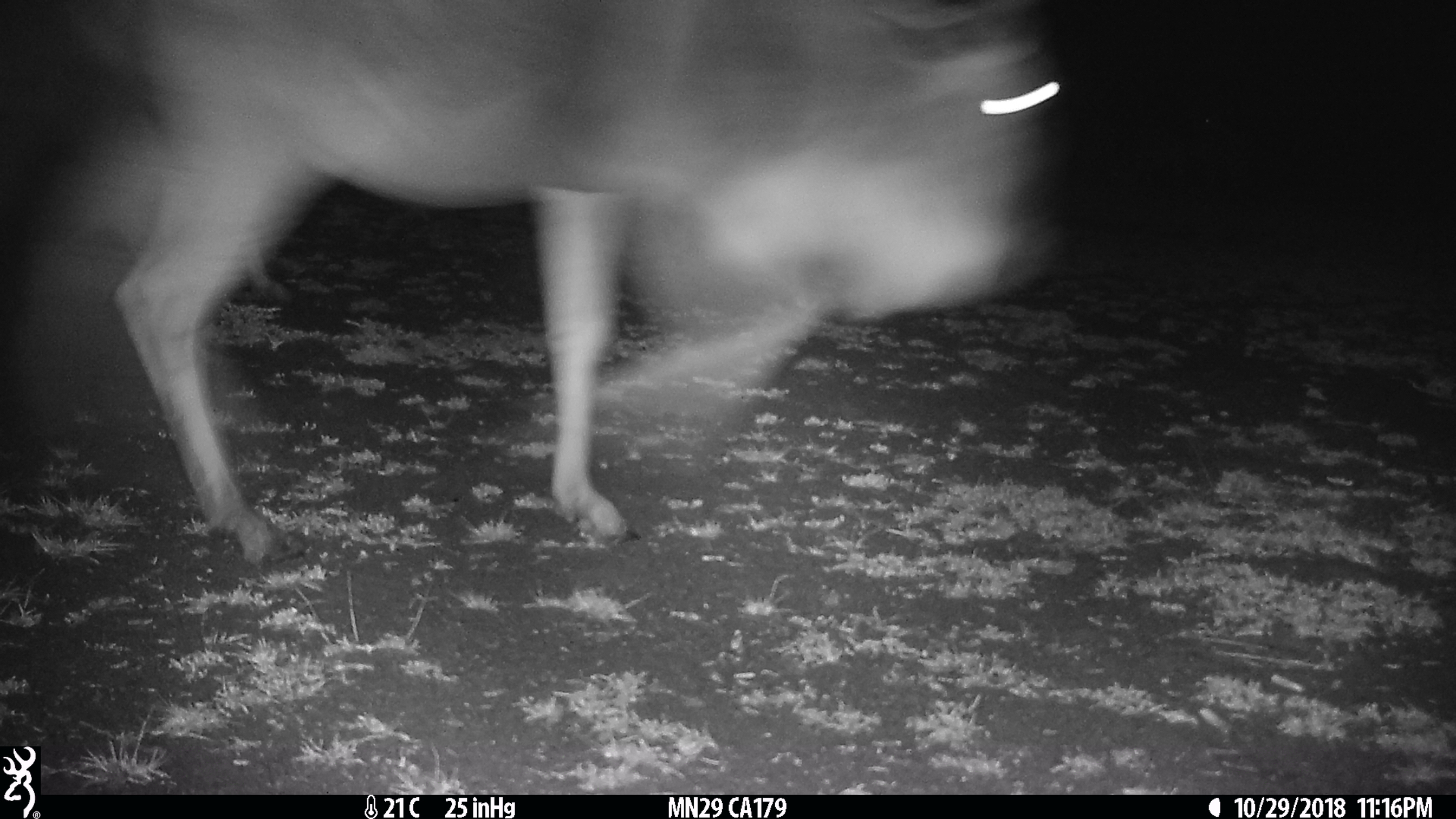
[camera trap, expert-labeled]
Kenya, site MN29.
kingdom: Animalia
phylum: Chordata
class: Mammalia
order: Artiodactyla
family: Bovidae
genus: Connochaetes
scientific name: Connochaetes taurinus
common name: blue wildebeest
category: wildebeest